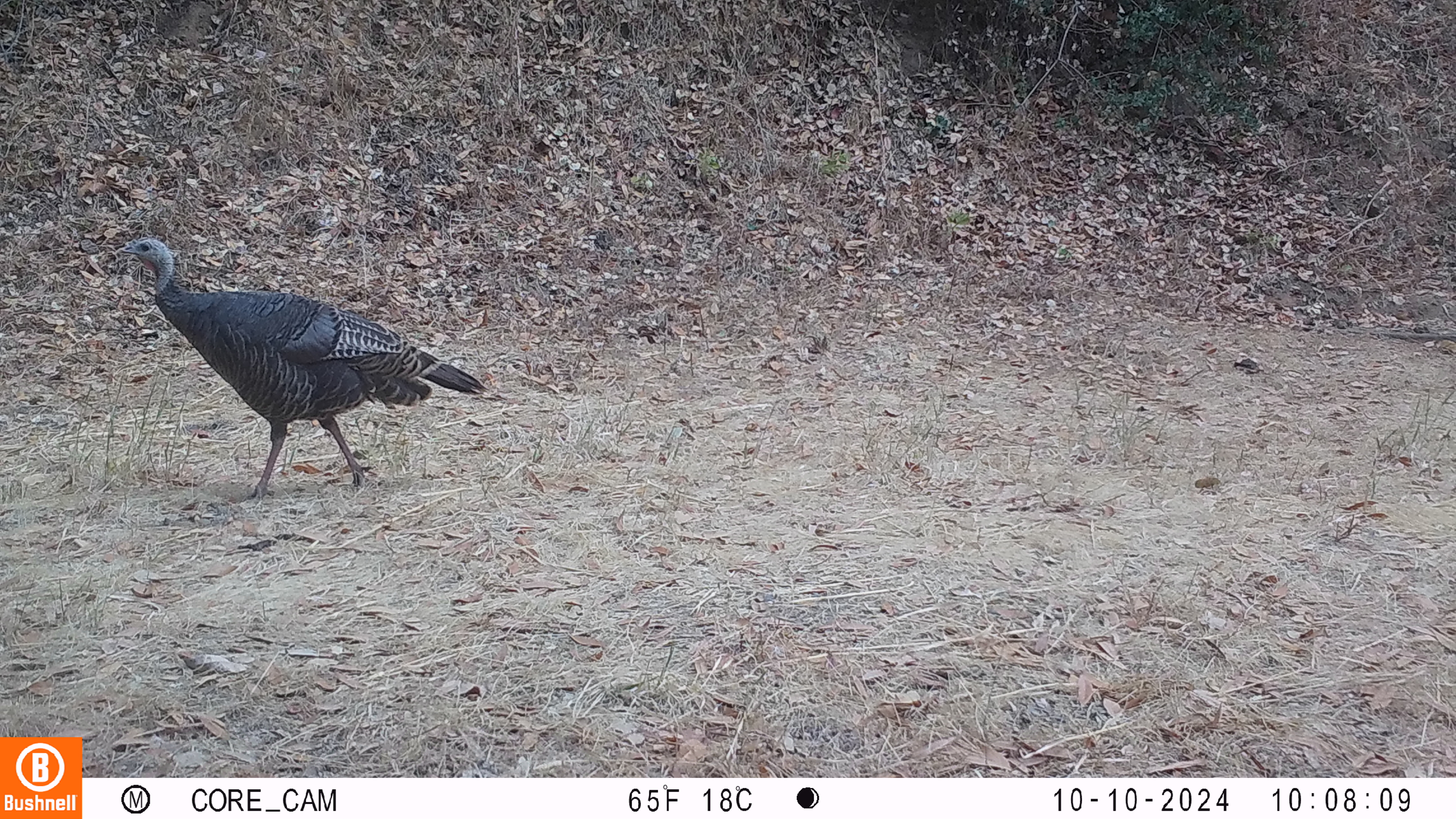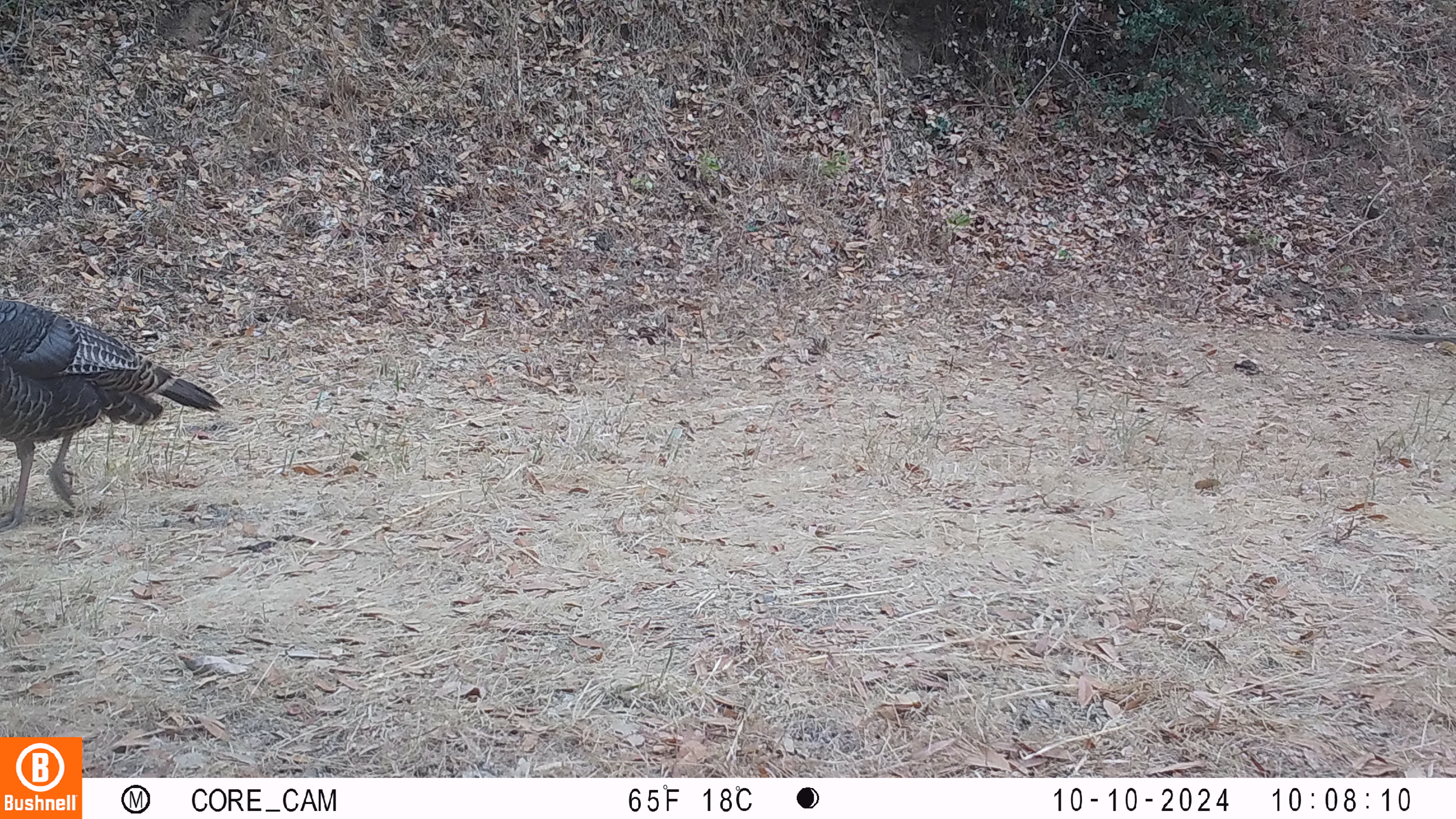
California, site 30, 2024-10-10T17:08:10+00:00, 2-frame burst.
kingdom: Animalia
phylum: Chordata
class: Aves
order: Galliformes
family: Phasianidae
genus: Meleagris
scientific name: Meleagris gallopavo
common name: turkey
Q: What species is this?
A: Turkey (Meleagris gallopavo).